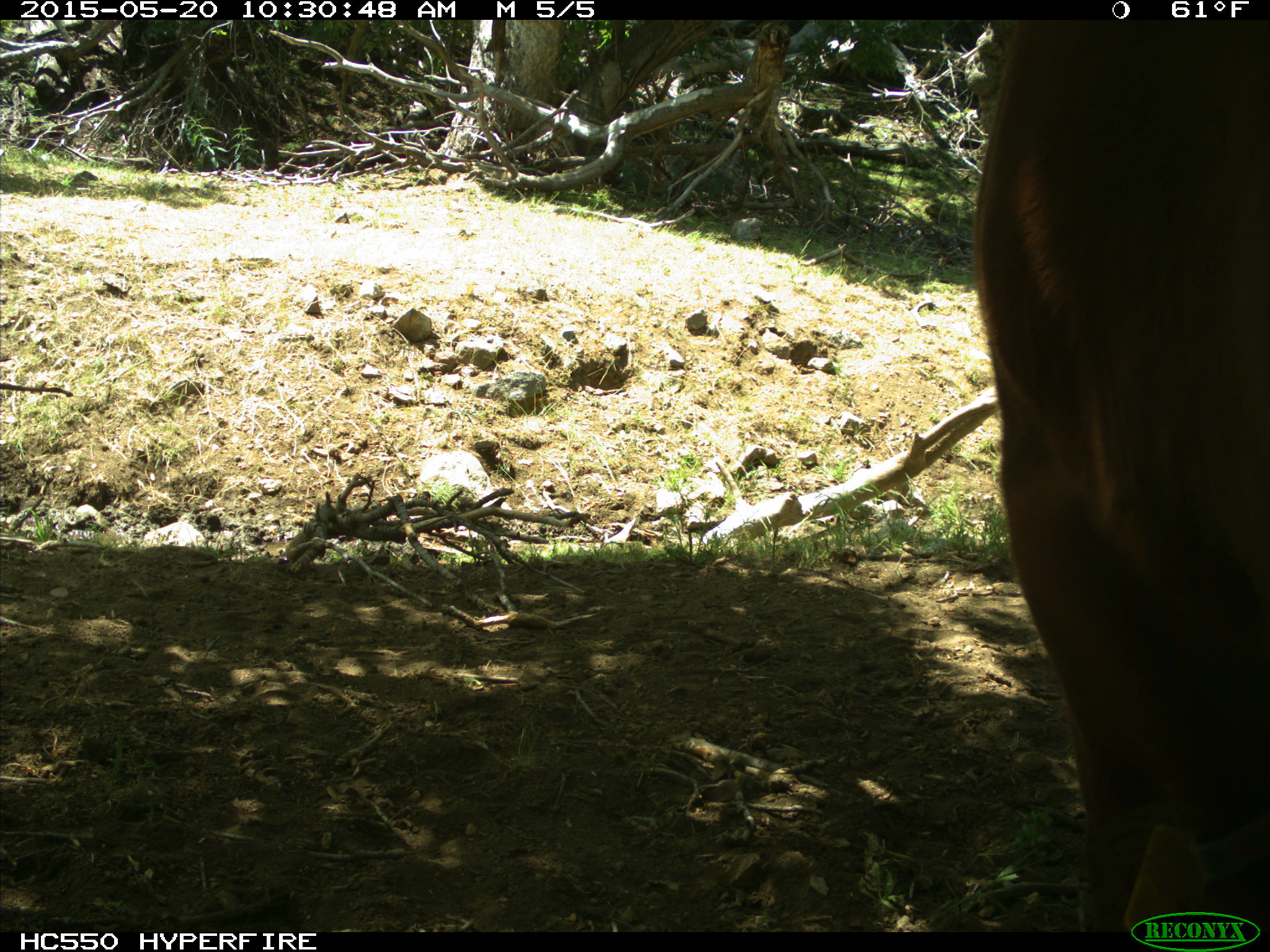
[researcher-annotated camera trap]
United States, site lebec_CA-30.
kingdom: Animalia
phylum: Chordata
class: Mammalia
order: Artiodactyla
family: Bovidae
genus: Bos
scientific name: Bos taurus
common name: domestic cow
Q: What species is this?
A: Bos taurus (domestic cow).